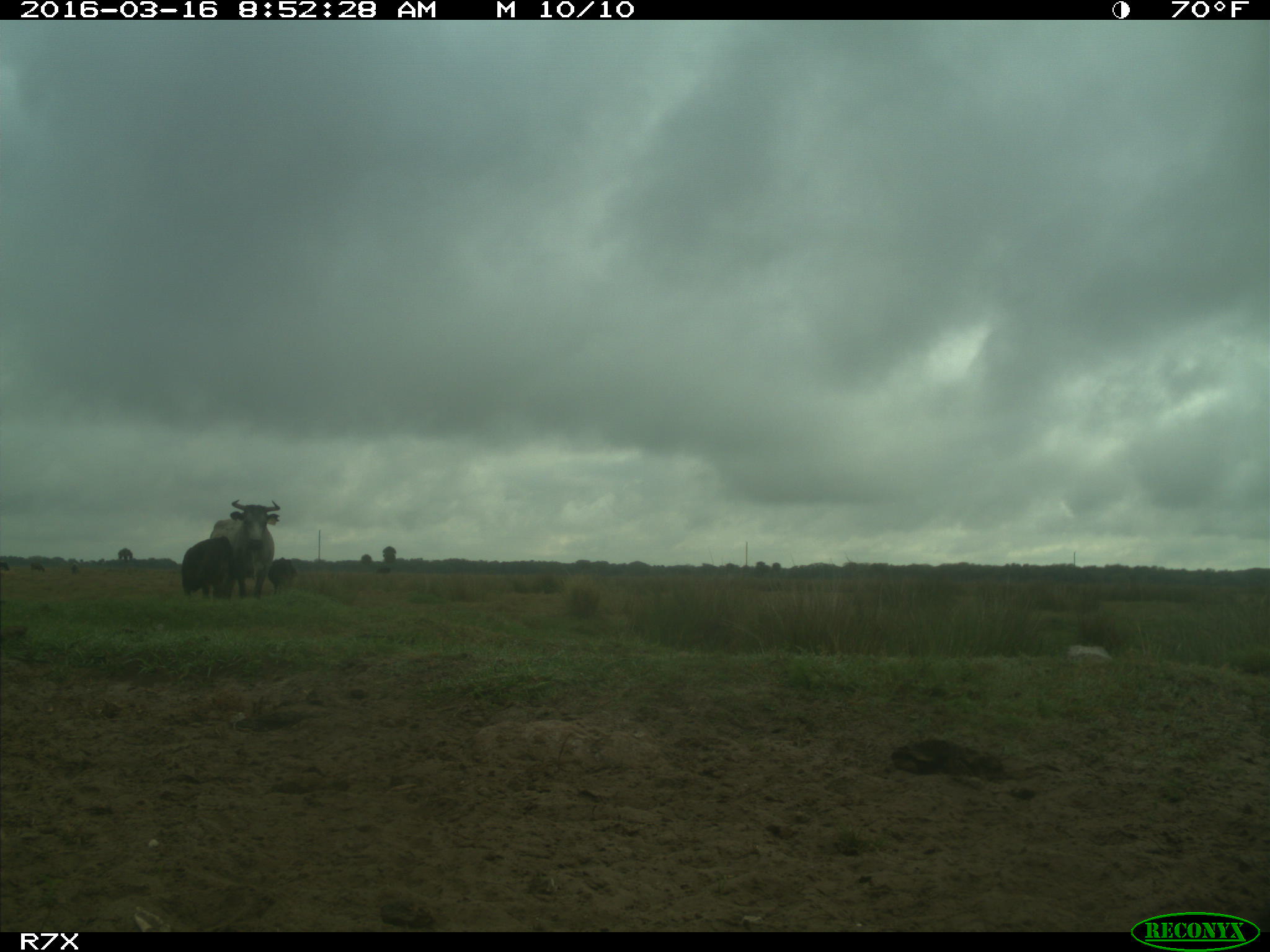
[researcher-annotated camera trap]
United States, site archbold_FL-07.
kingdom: Animalia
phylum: Chordata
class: Mammalia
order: Artiodactyla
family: Bovidae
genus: Bos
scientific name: Bos taurus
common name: domestic cow